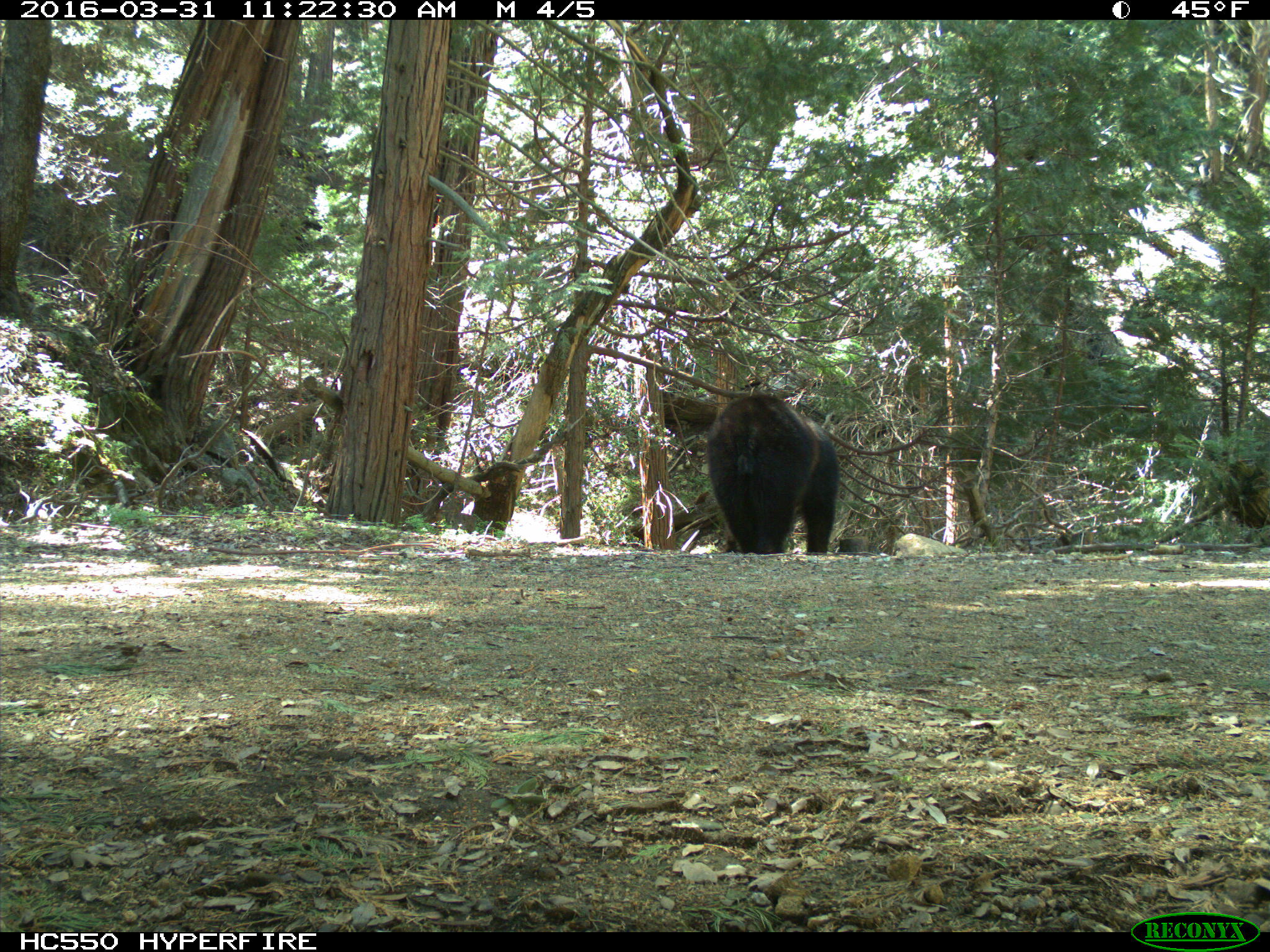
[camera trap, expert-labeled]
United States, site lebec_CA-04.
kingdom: Animalia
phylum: Chordata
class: Mammalia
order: Carnivora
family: Ursidae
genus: Ursus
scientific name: Ursus americanus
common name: american black bear